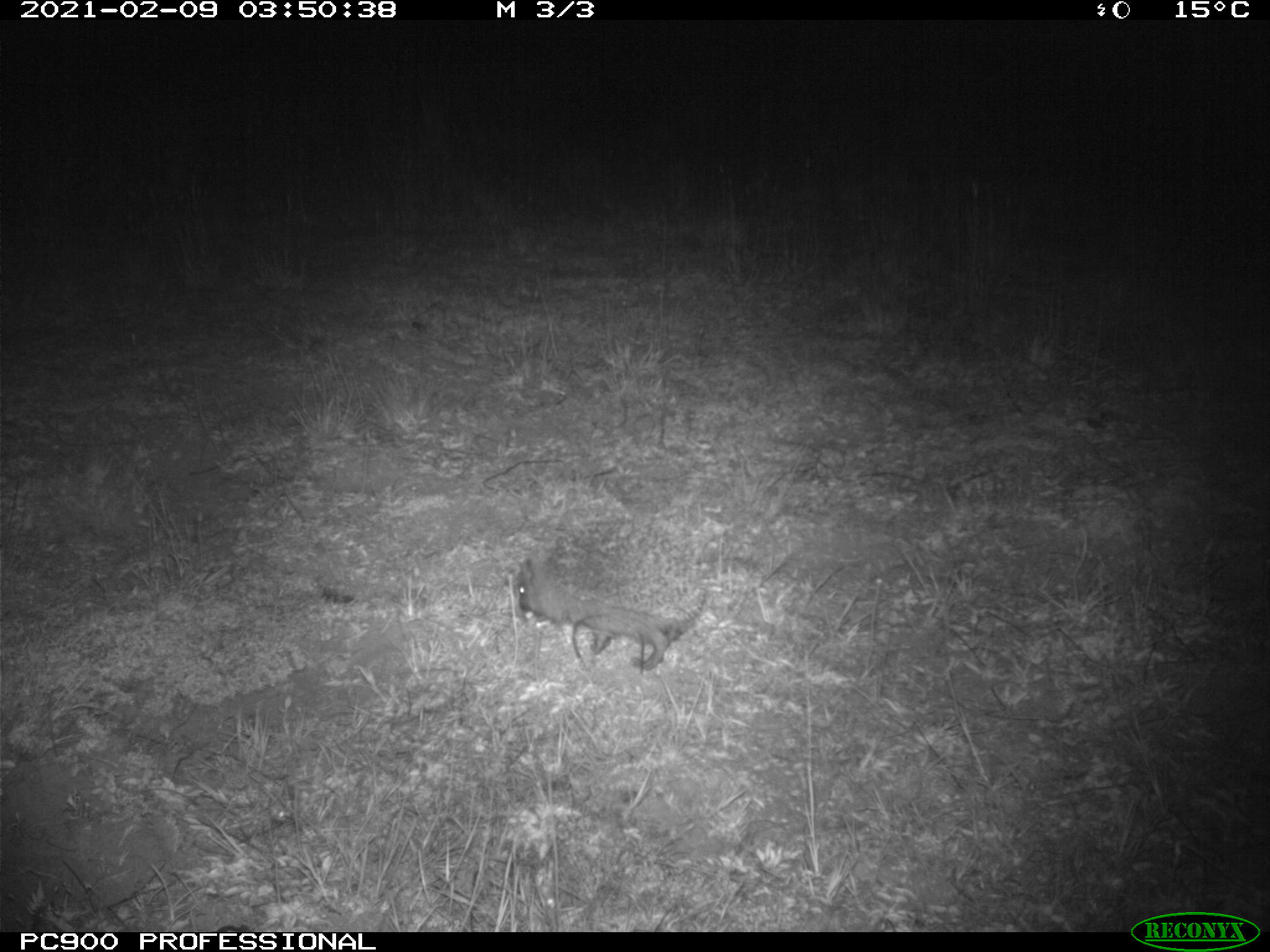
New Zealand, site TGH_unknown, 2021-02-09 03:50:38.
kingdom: Animalia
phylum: Chordata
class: Mammalia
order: Eulipotyphla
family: Erinaceidae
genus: Erinaceus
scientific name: Erinaceus europaeus europaeus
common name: european hedgehog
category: hedgehog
Hedgehog (european hedgehog) (Erinaceus europaeus europaeus).